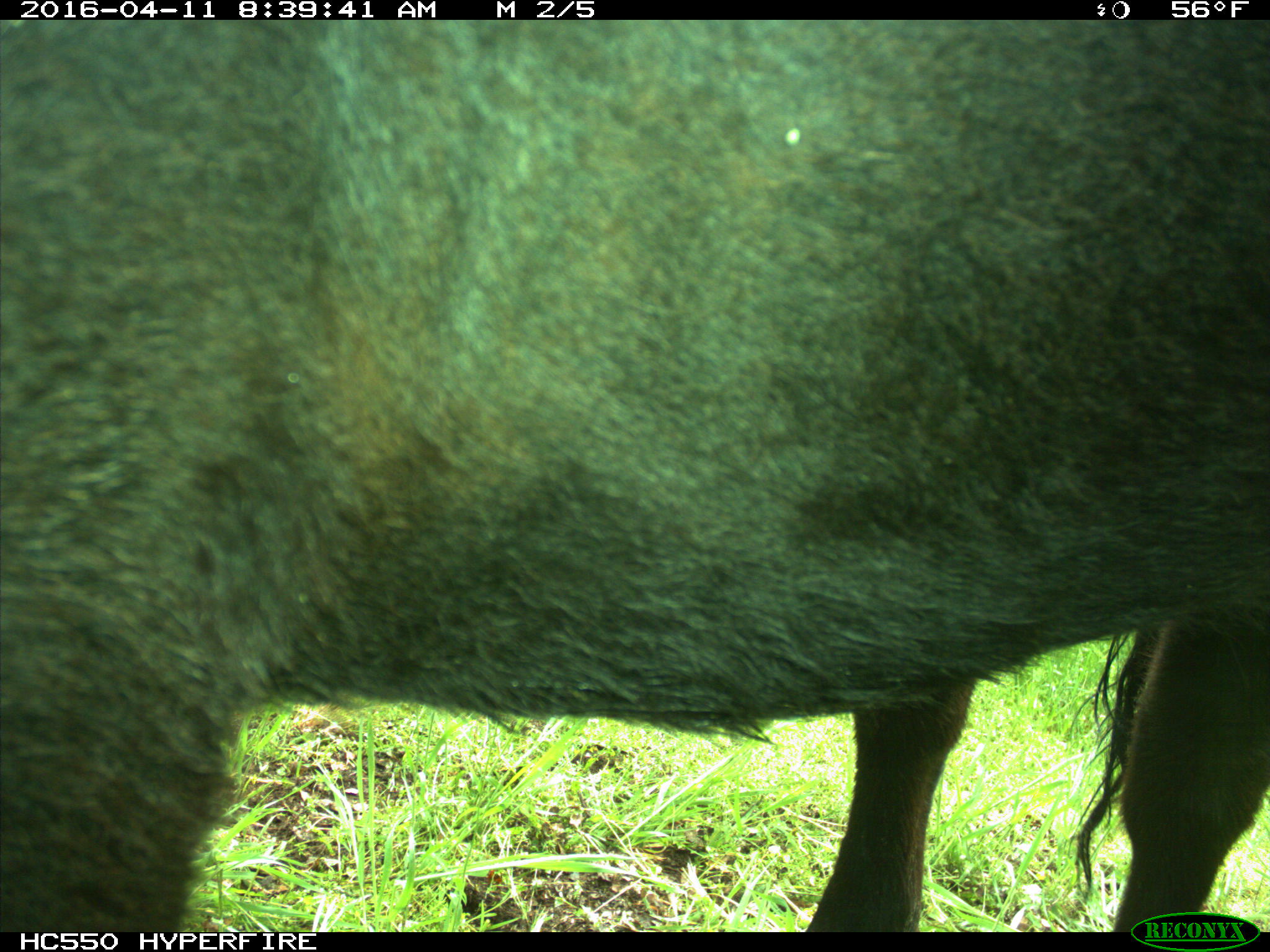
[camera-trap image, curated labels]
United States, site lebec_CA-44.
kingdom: Animalia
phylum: Chordata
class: Mammalia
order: Artiodactyla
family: Bovidae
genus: Bos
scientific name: Bos taurus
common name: domestic cow